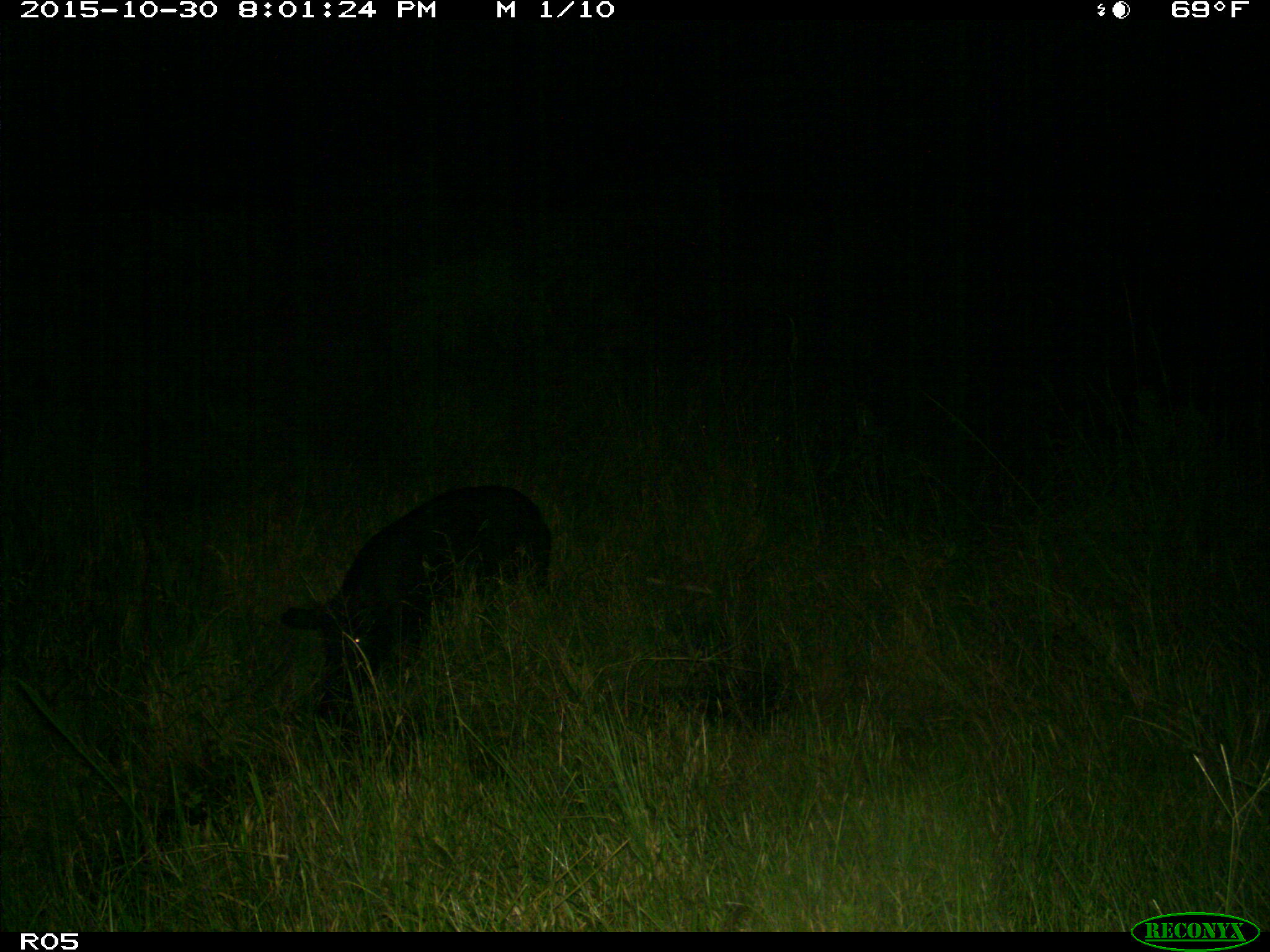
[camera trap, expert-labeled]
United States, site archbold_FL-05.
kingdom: Animalia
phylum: Chordata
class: Mammalia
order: Artiodactyla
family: Suidae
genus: Sus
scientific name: Sus scrofa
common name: wild boar